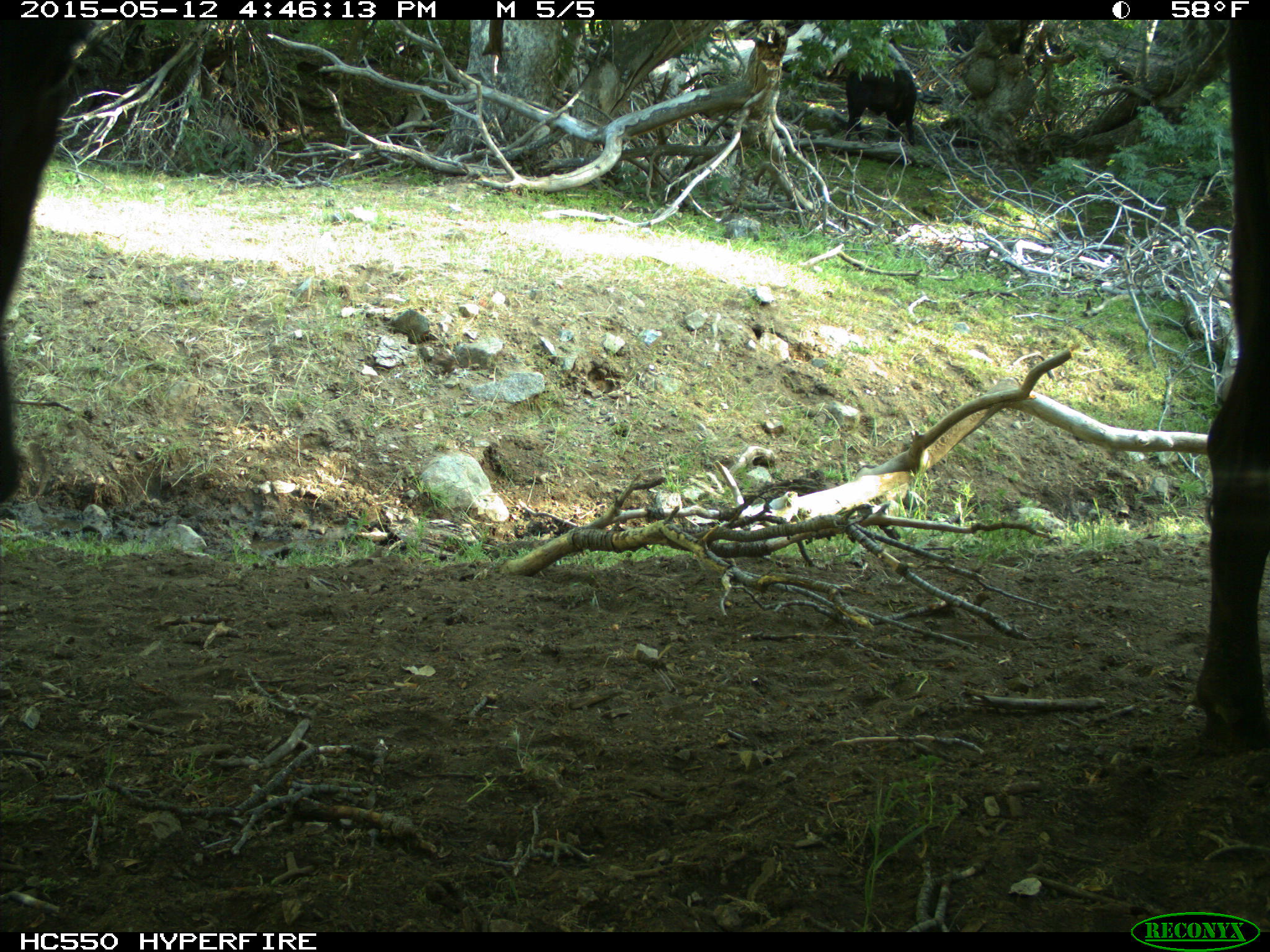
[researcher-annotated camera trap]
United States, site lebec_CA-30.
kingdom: Animalia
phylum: Chordata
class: Mammalia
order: Artiodactyla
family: Bovidae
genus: Bos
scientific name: Bos taurus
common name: domestic cow